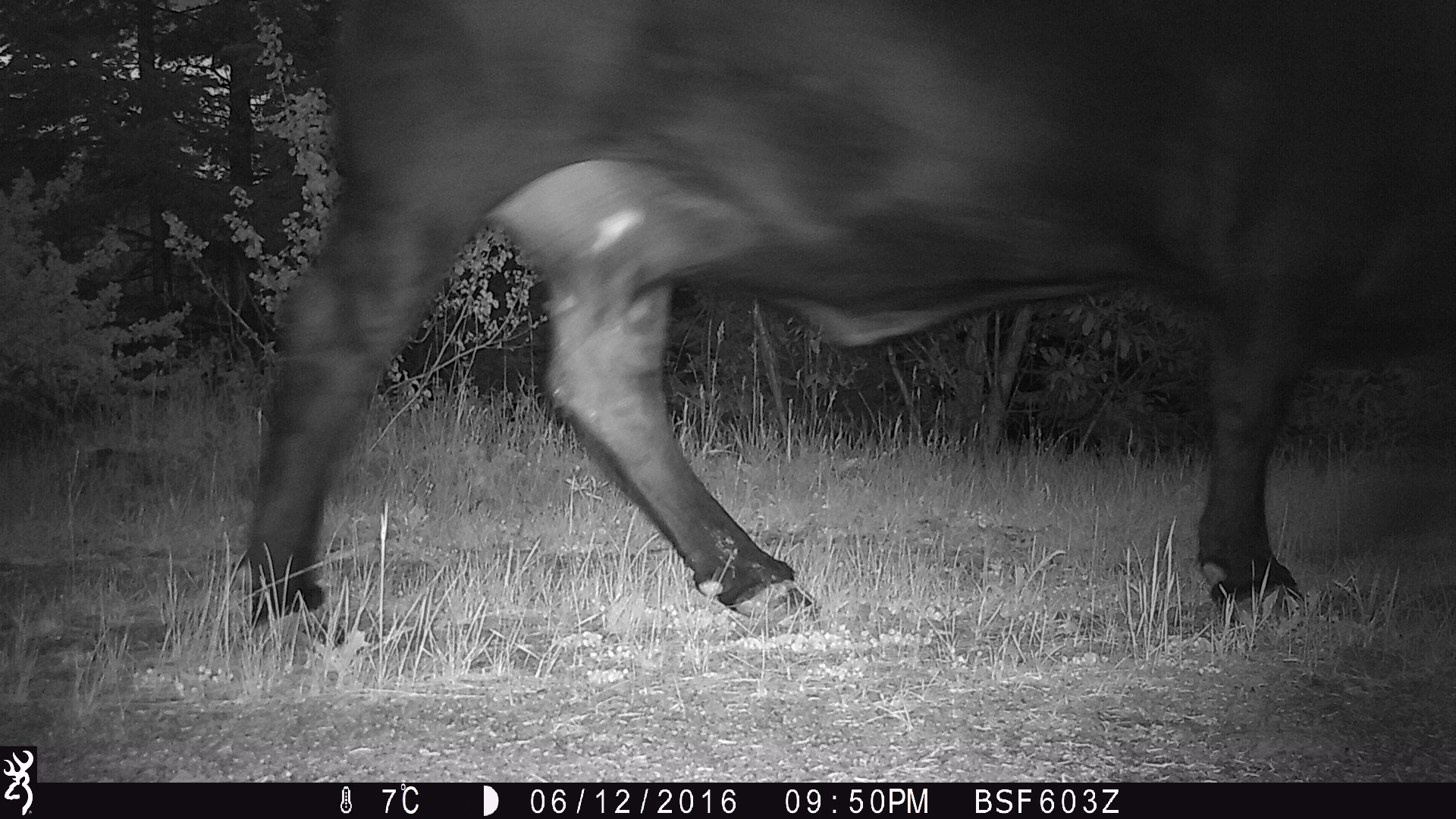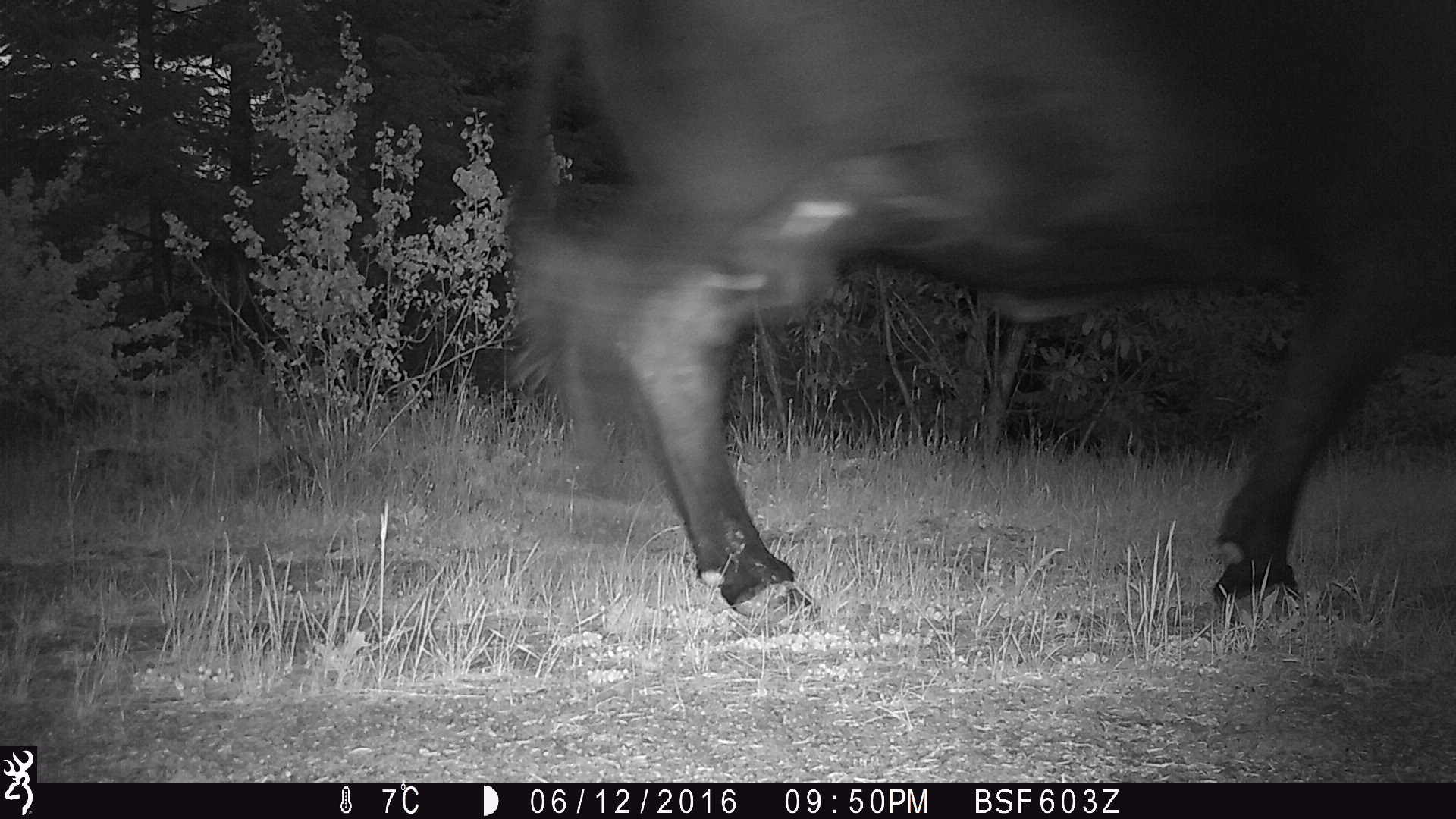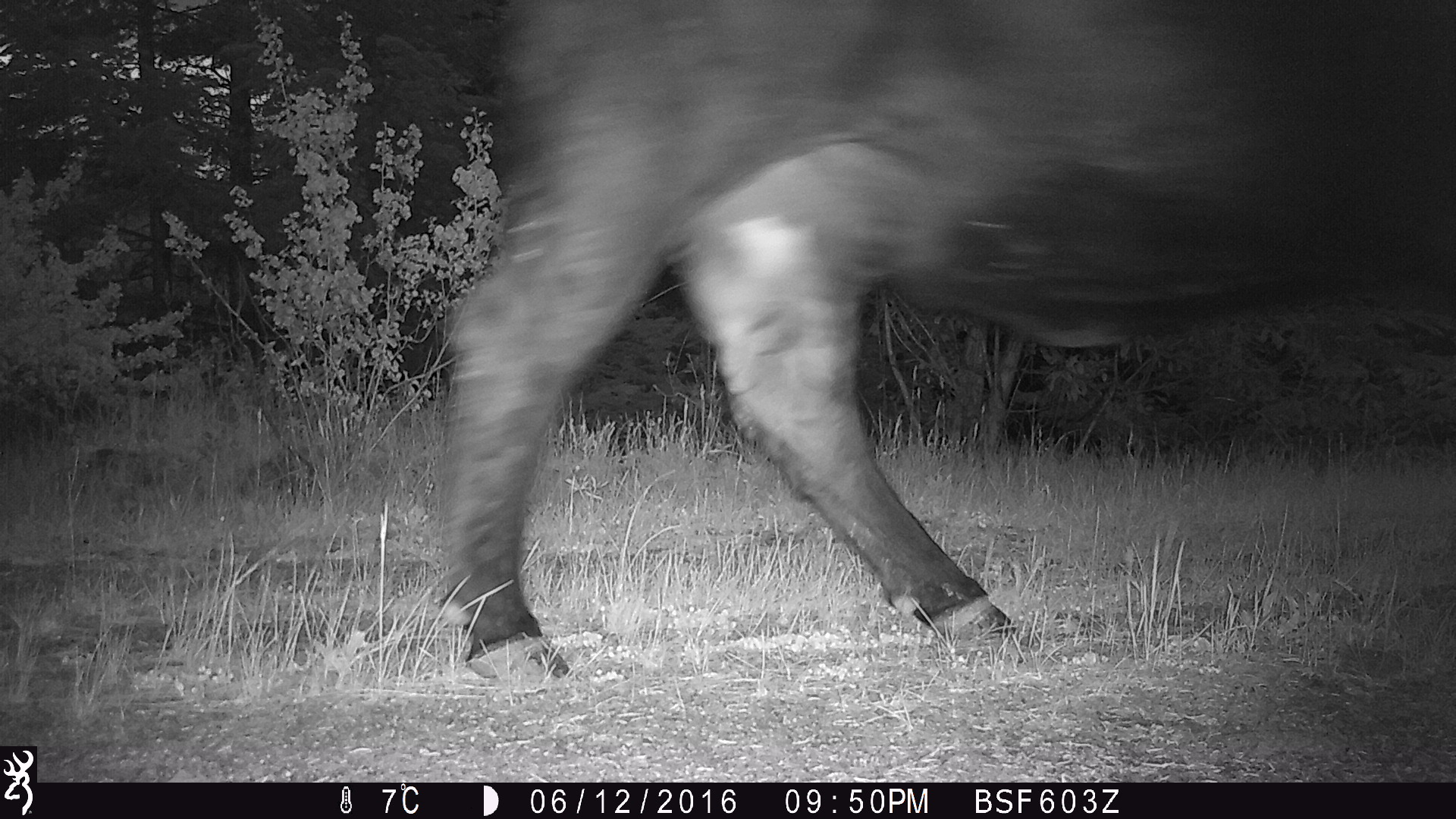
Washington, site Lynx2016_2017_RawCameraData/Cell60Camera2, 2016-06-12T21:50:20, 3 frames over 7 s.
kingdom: Animalia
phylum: Chordata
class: Mammalia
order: Artiodactyla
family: Bovidae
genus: Bos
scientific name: Bos taurus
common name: domestic cattle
Domestic cattle (Bos taurus). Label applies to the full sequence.